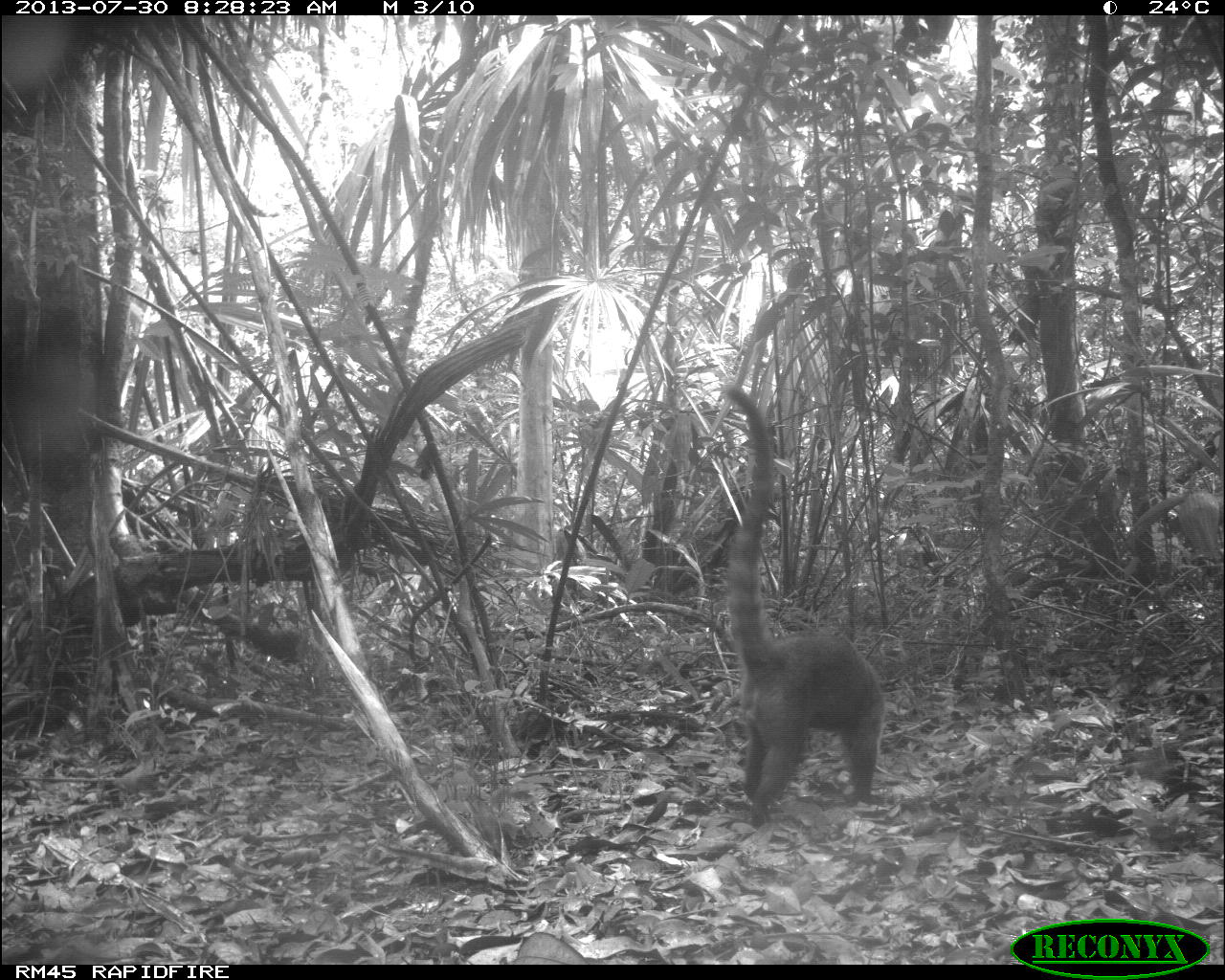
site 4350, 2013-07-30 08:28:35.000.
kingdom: Animalia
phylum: Chordata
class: Mammalia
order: Carnivora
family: Procyonidae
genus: Nasua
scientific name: Nasua narica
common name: white-nosed coati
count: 1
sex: male